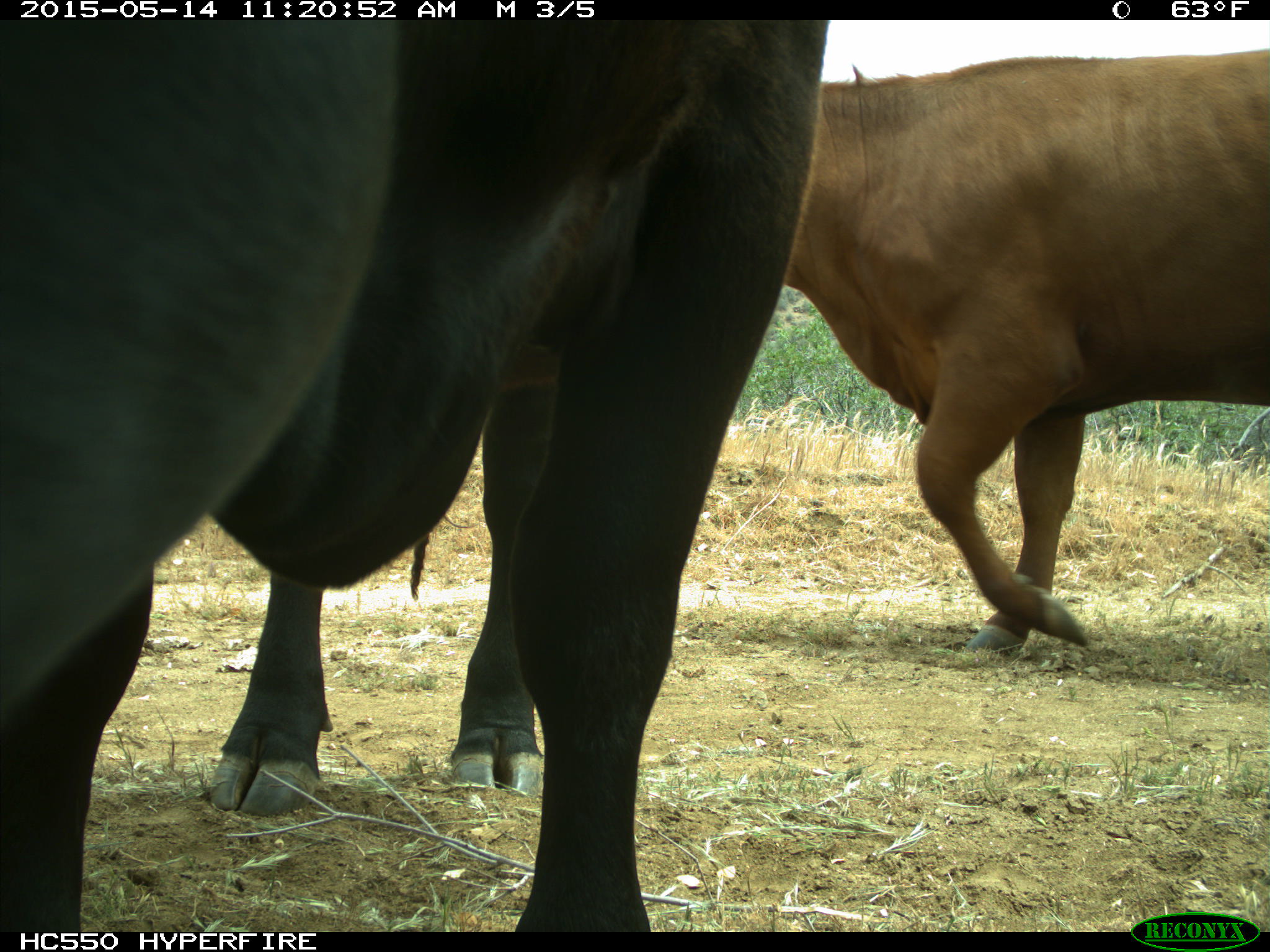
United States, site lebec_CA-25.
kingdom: Animalia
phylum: Chordata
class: Mammalia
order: Artiodactyla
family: Bovidae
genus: Bos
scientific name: Bos taurus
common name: domestic cow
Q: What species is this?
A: Bos taurus (domestic cow).